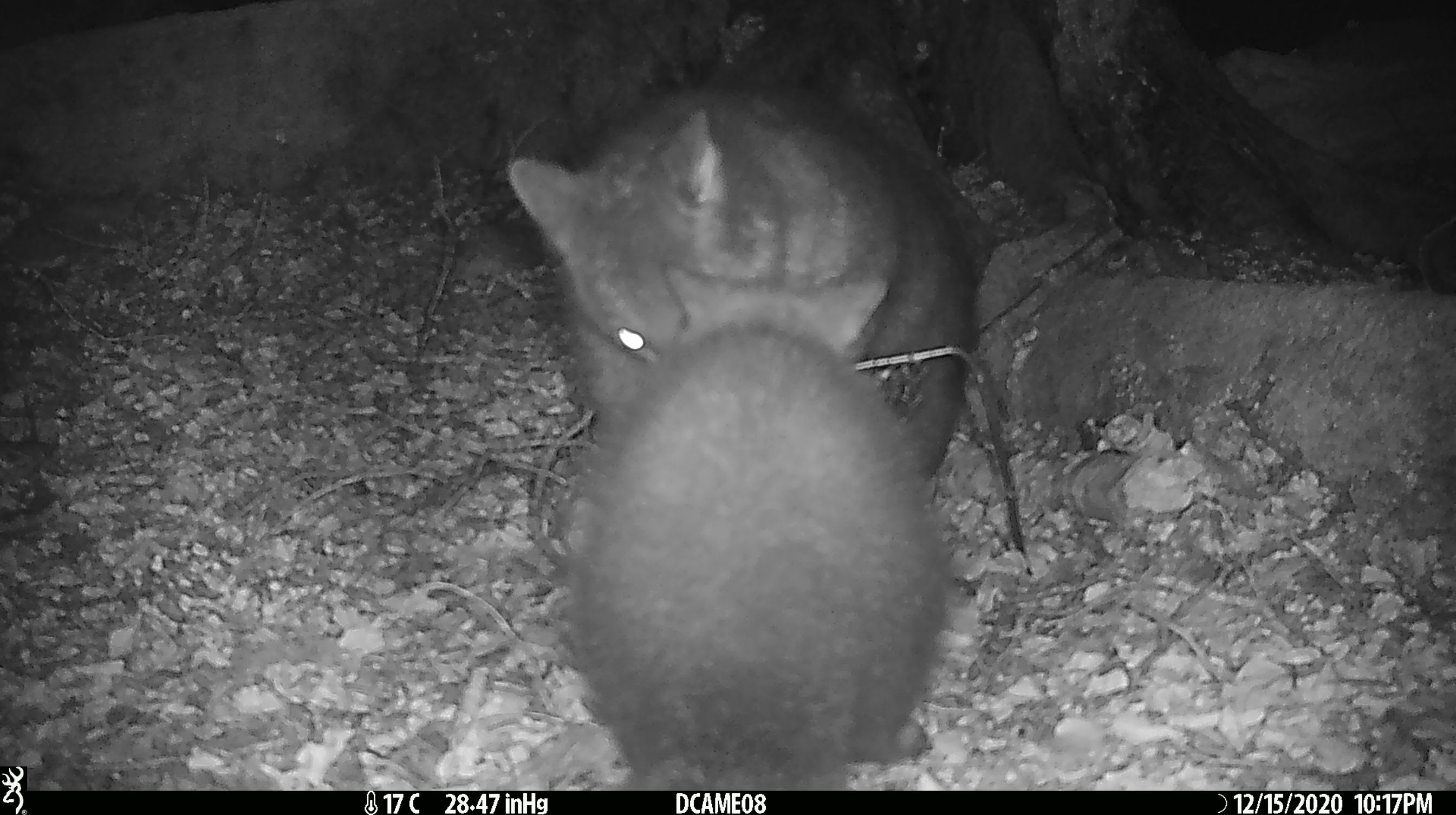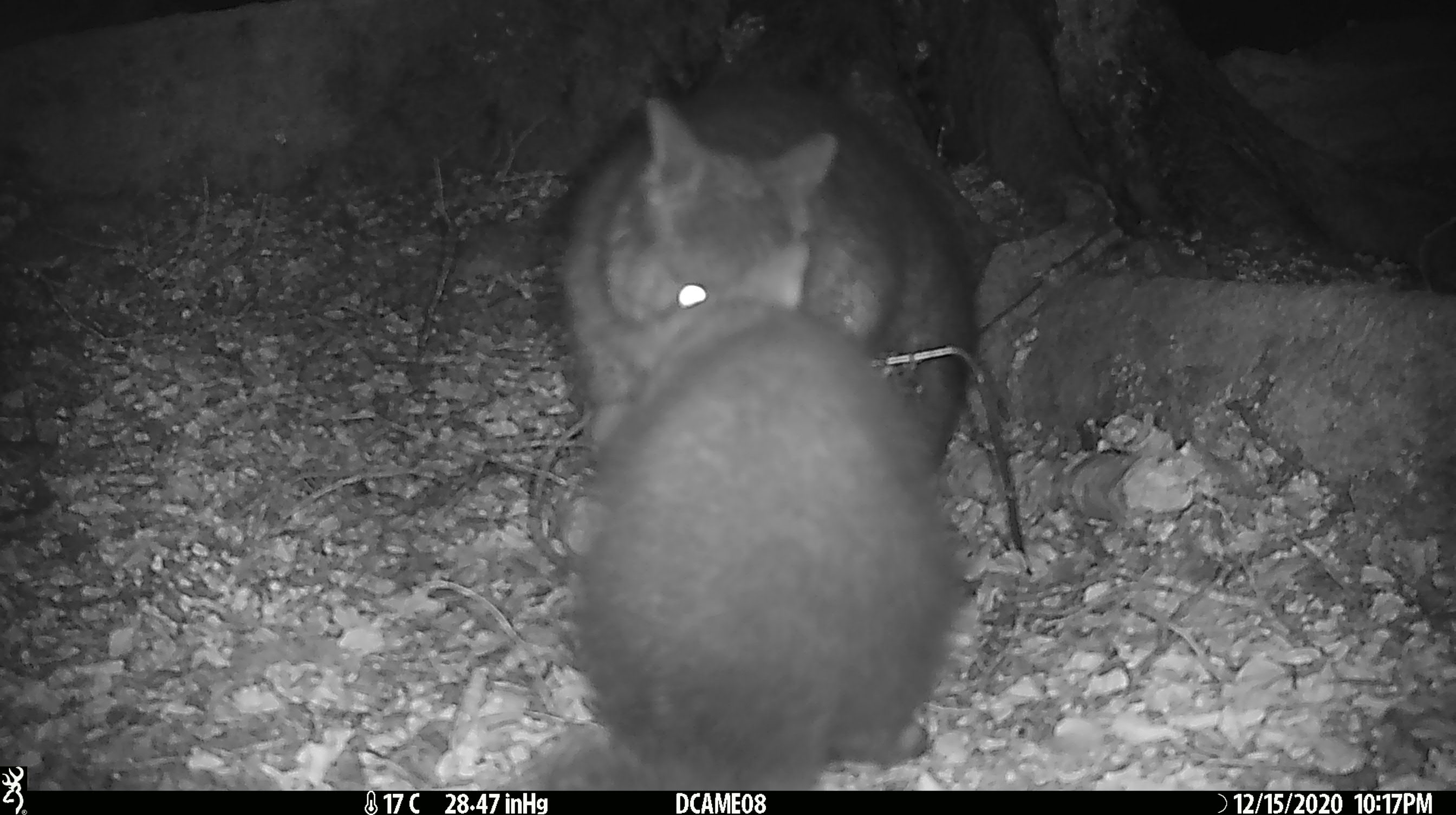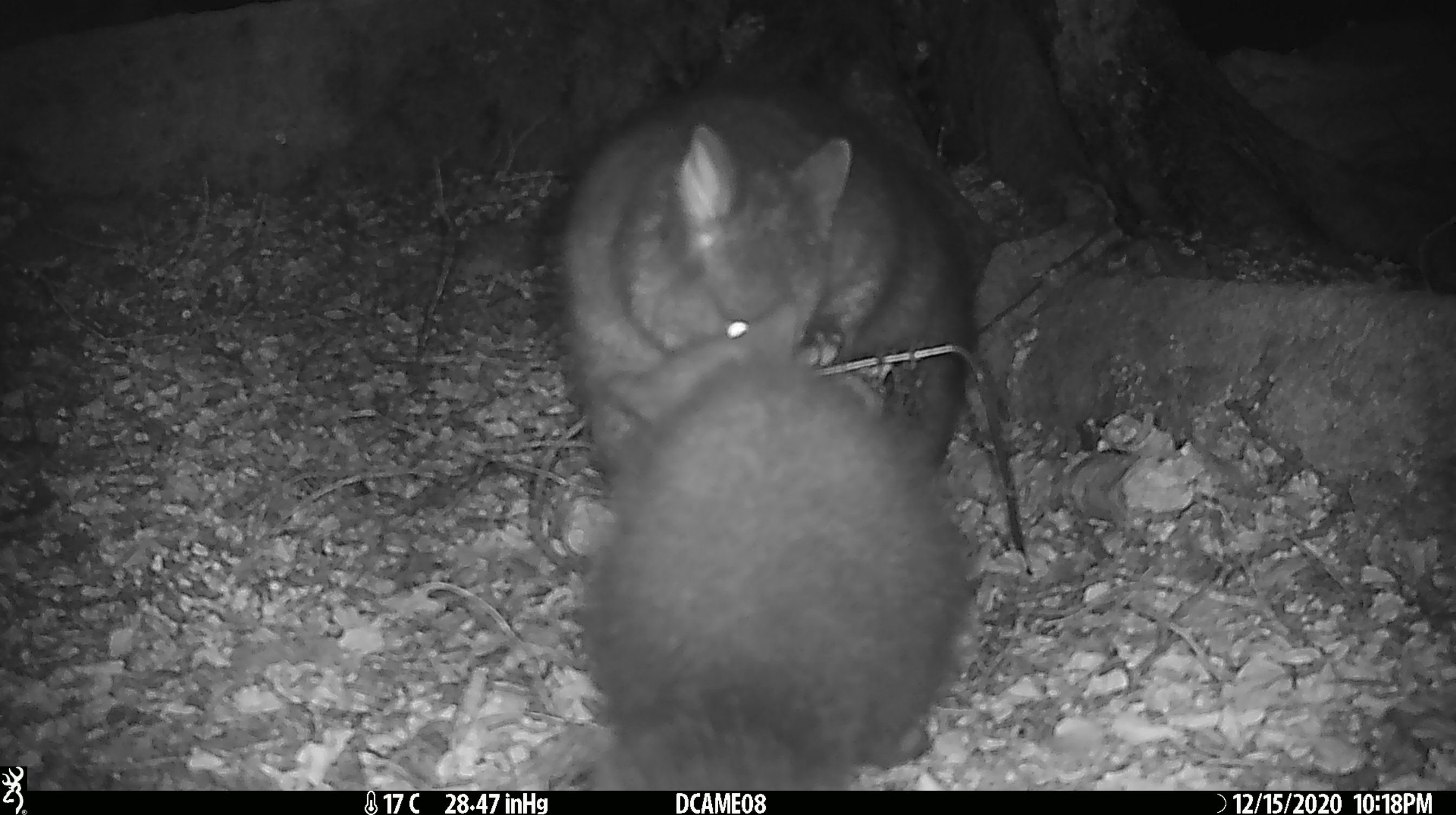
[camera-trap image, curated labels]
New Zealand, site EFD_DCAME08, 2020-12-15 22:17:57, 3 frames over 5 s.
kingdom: Animalia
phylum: Chordata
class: Mammalia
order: Diprotodontia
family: Phalangeridae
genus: Trichosurus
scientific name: Trichosurus vulpecula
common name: common brushtail possum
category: possum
Possum (common brushtail possum) (Trichosurus vulpecula).